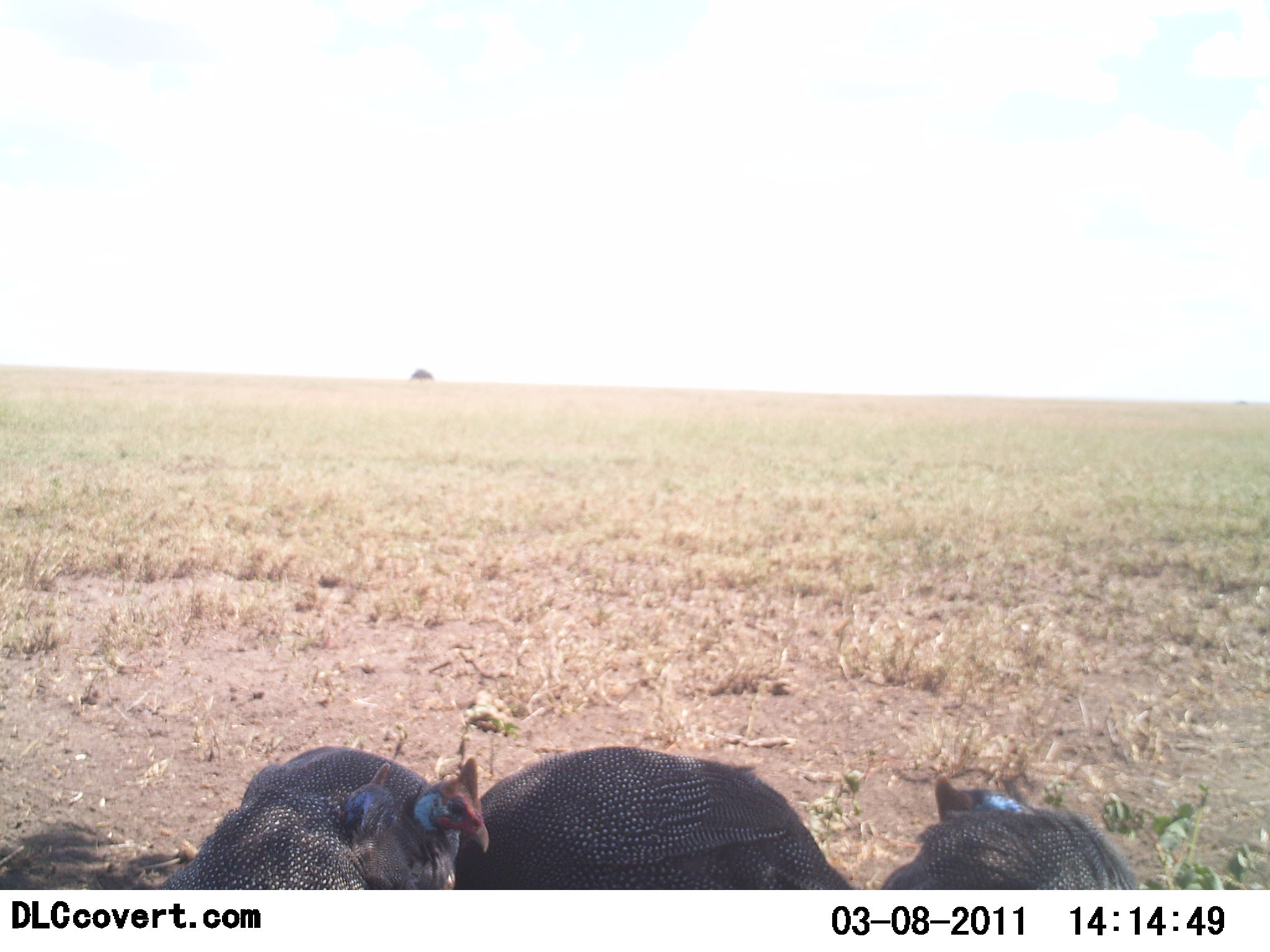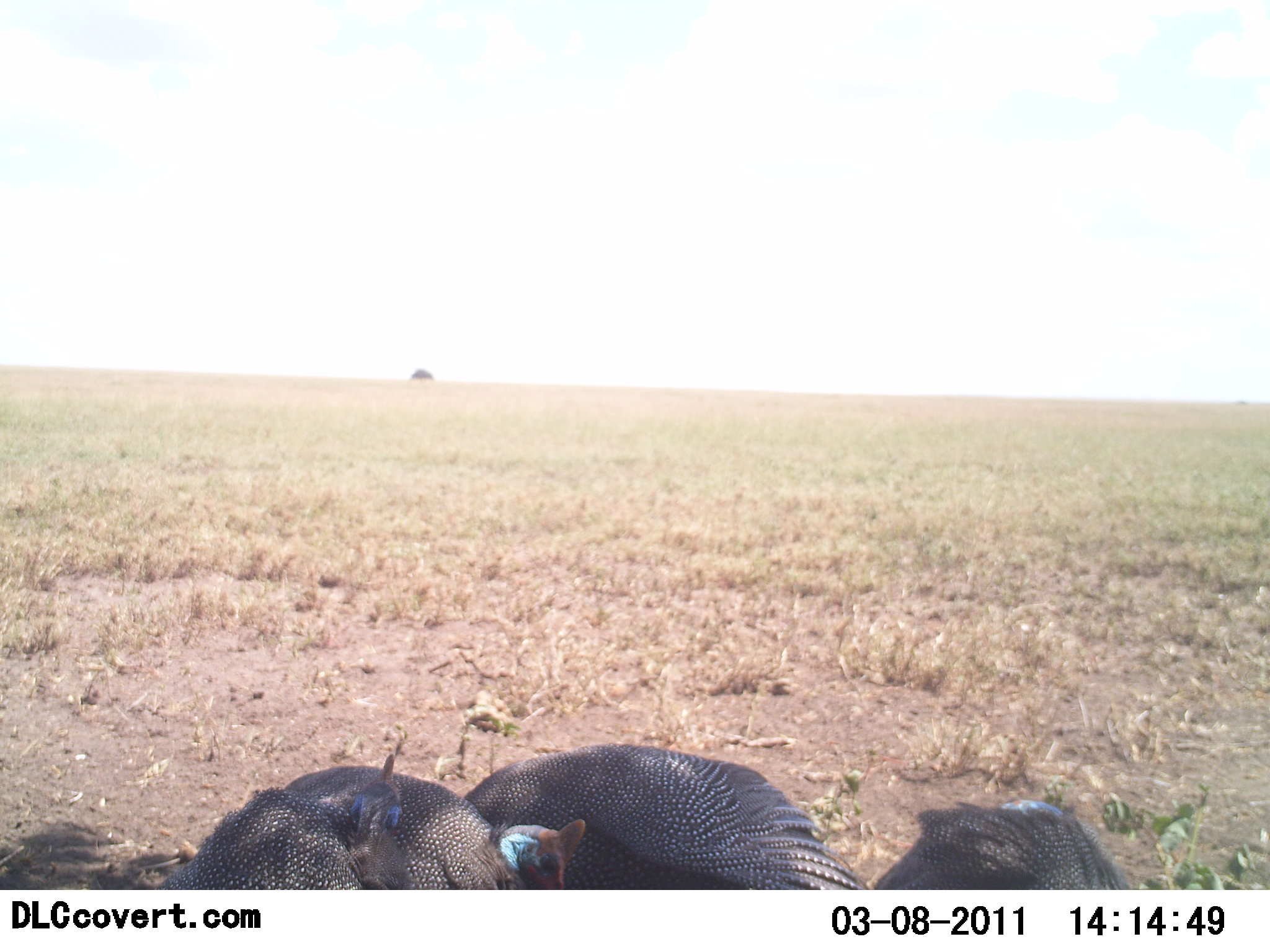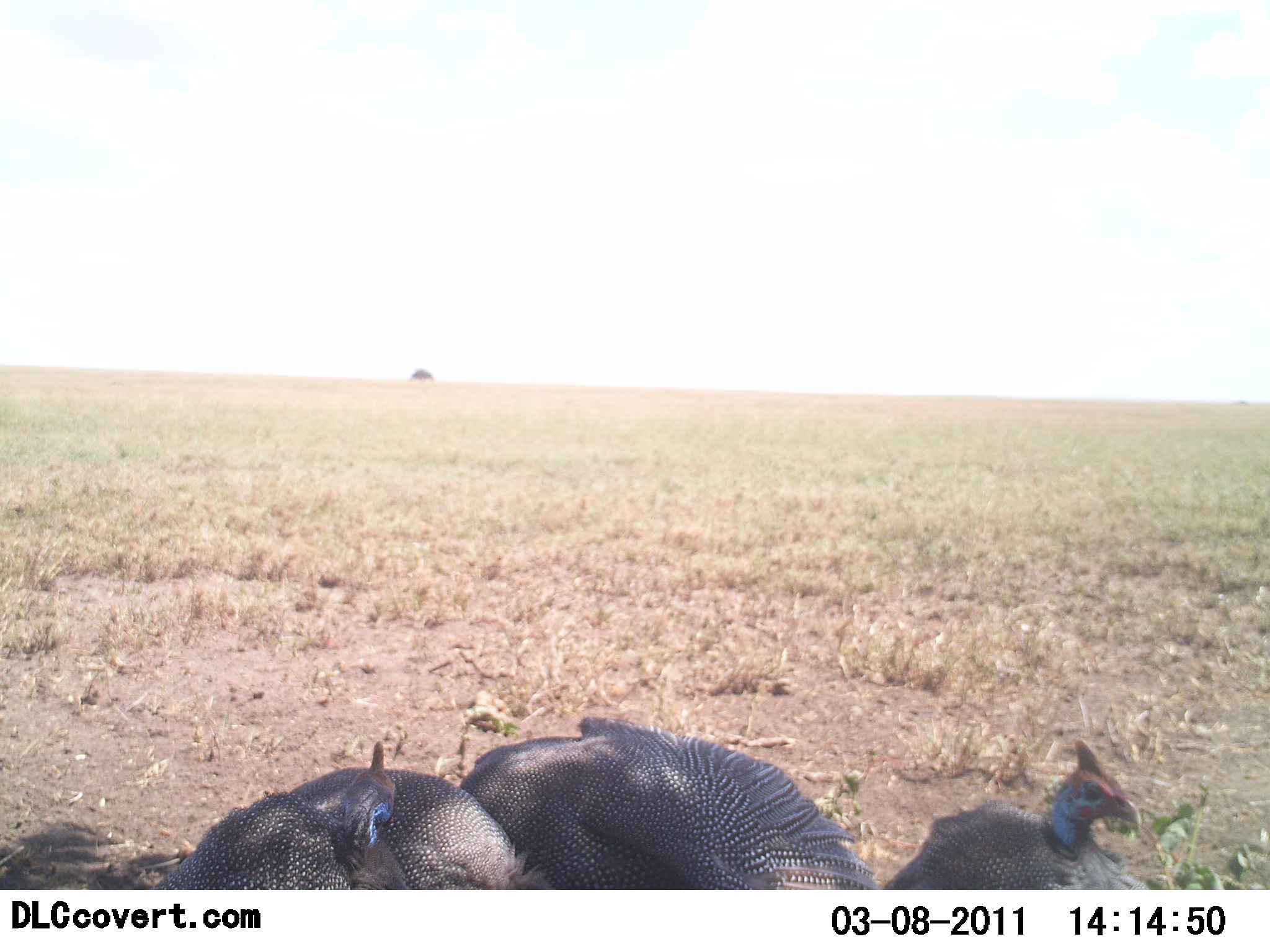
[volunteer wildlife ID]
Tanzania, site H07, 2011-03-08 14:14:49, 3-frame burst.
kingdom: Animalia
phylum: Chordata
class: Aves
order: Galliformes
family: Numididae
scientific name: Numididae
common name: guinea fowl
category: guineafowl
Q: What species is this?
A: Guineafowl (guinea fowl) (Numididae).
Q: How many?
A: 4.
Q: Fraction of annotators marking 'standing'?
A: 55%.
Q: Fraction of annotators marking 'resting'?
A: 18%.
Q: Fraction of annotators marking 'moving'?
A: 9%.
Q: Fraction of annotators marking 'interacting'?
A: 0%.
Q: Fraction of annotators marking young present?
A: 0%.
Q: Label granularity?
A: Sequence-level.